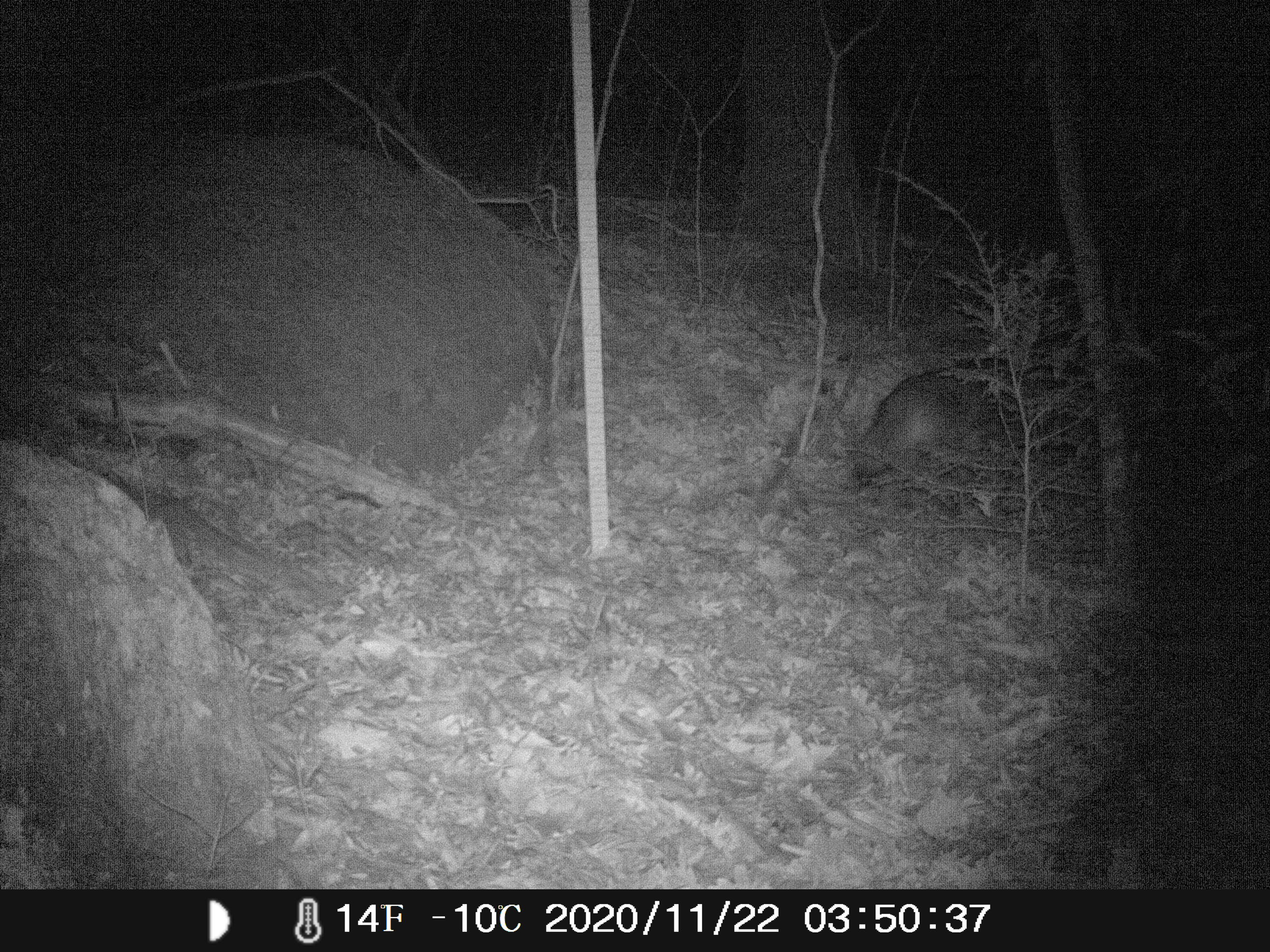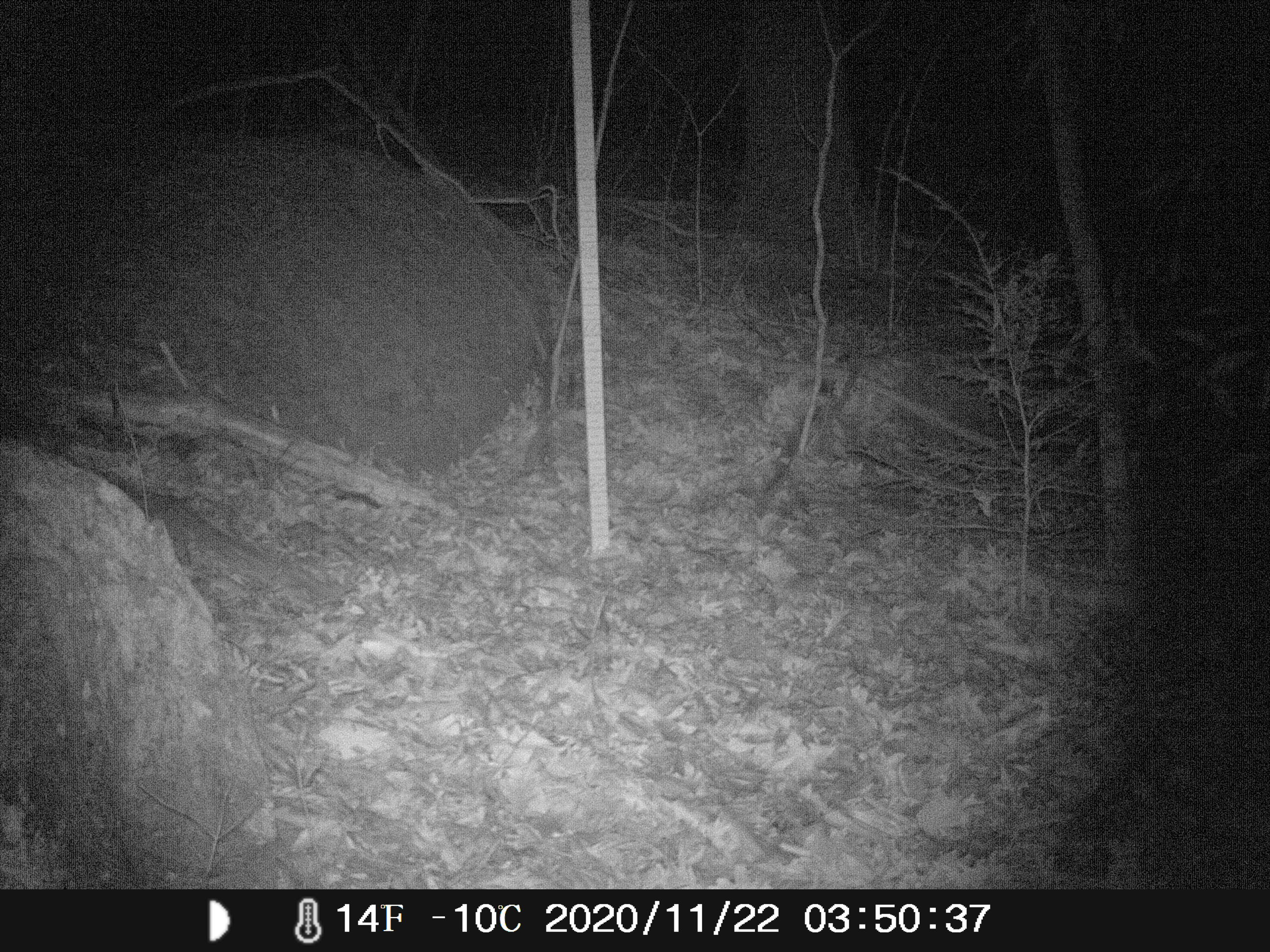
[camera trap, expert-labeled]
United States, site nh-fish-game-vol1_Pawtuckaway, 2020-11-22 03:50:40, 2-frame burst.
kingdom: Animalia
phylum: Chordata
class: Mammalia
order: Carnivora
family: Canidae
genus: Canis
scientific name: Canis latrans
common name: coyote